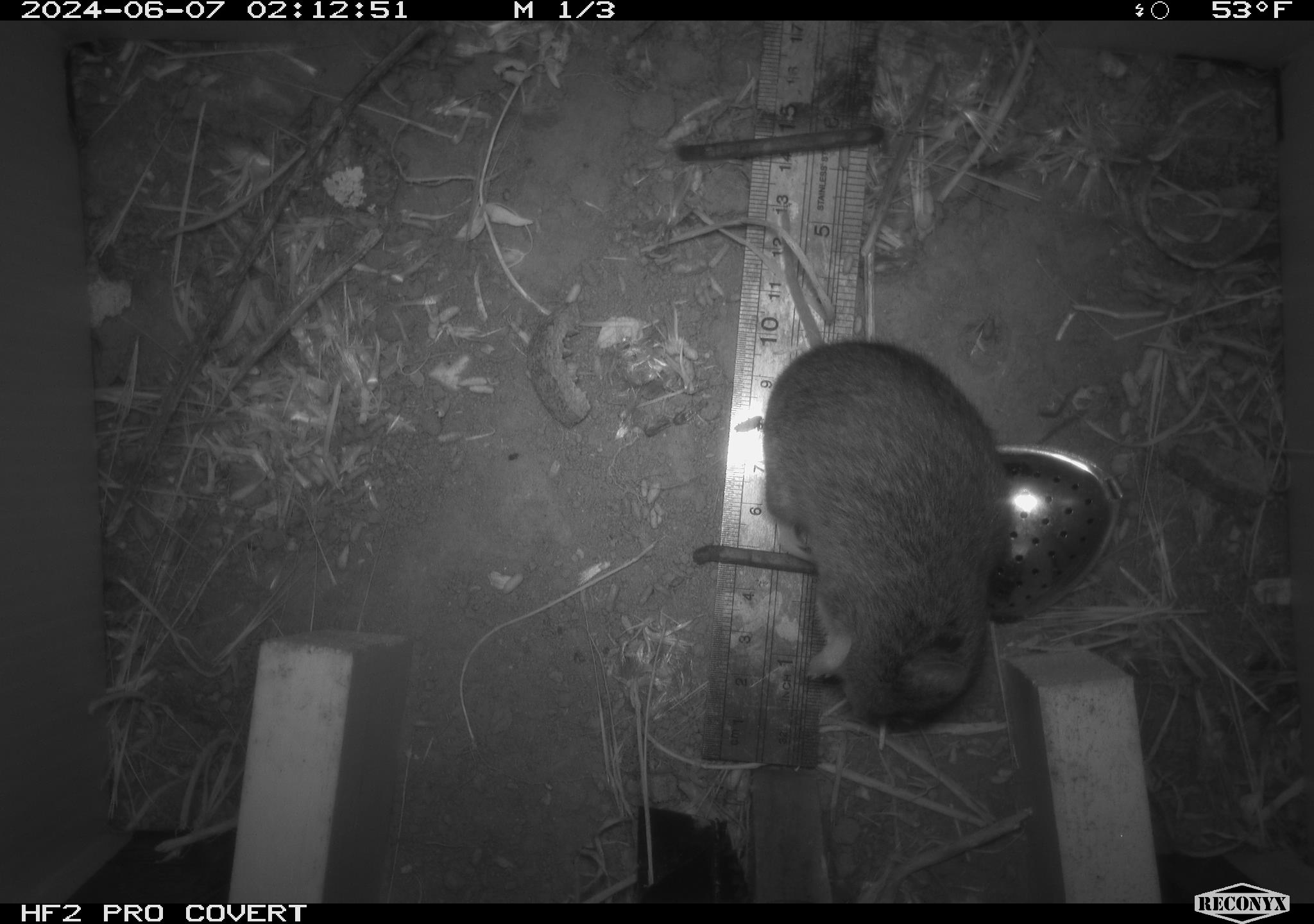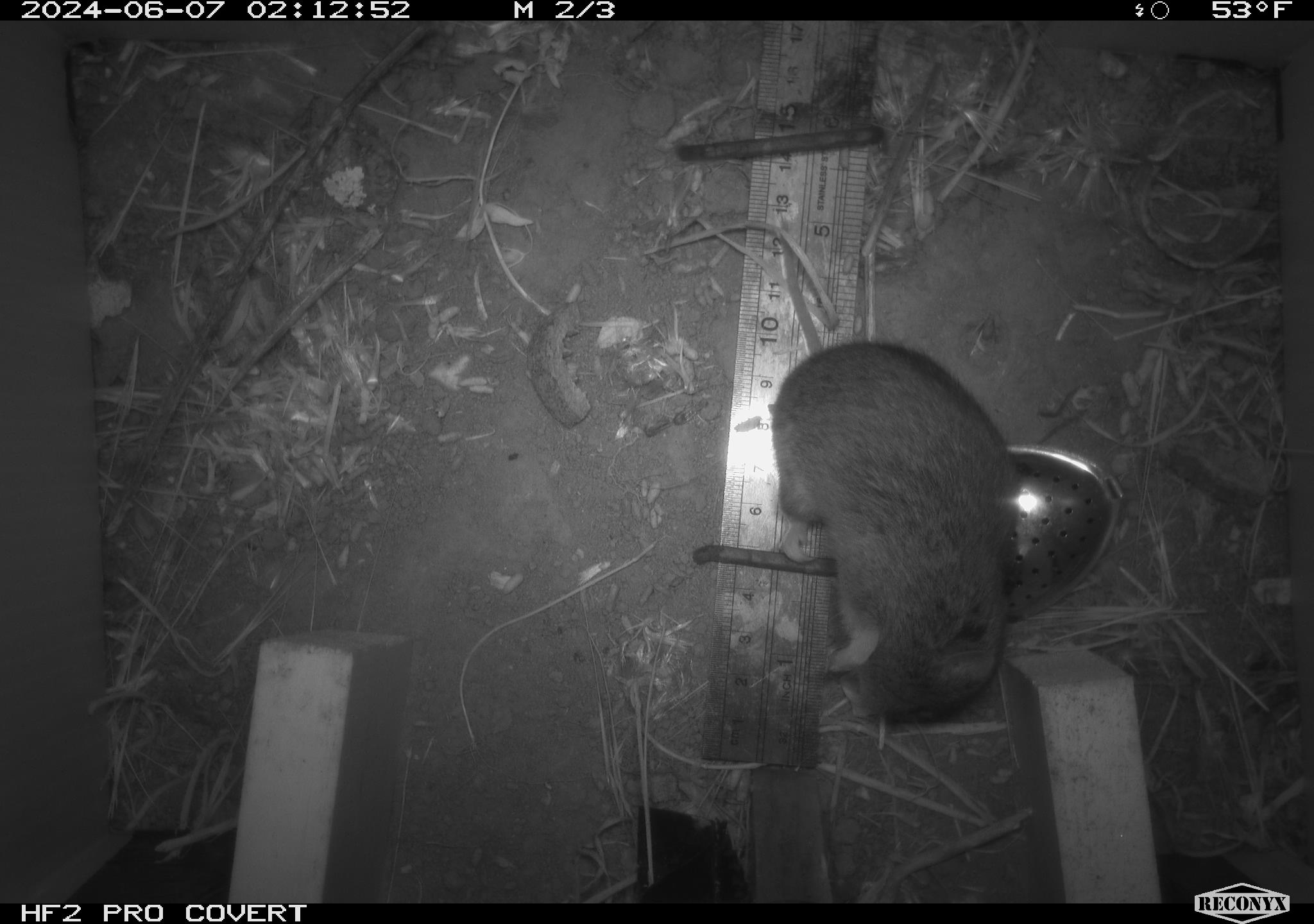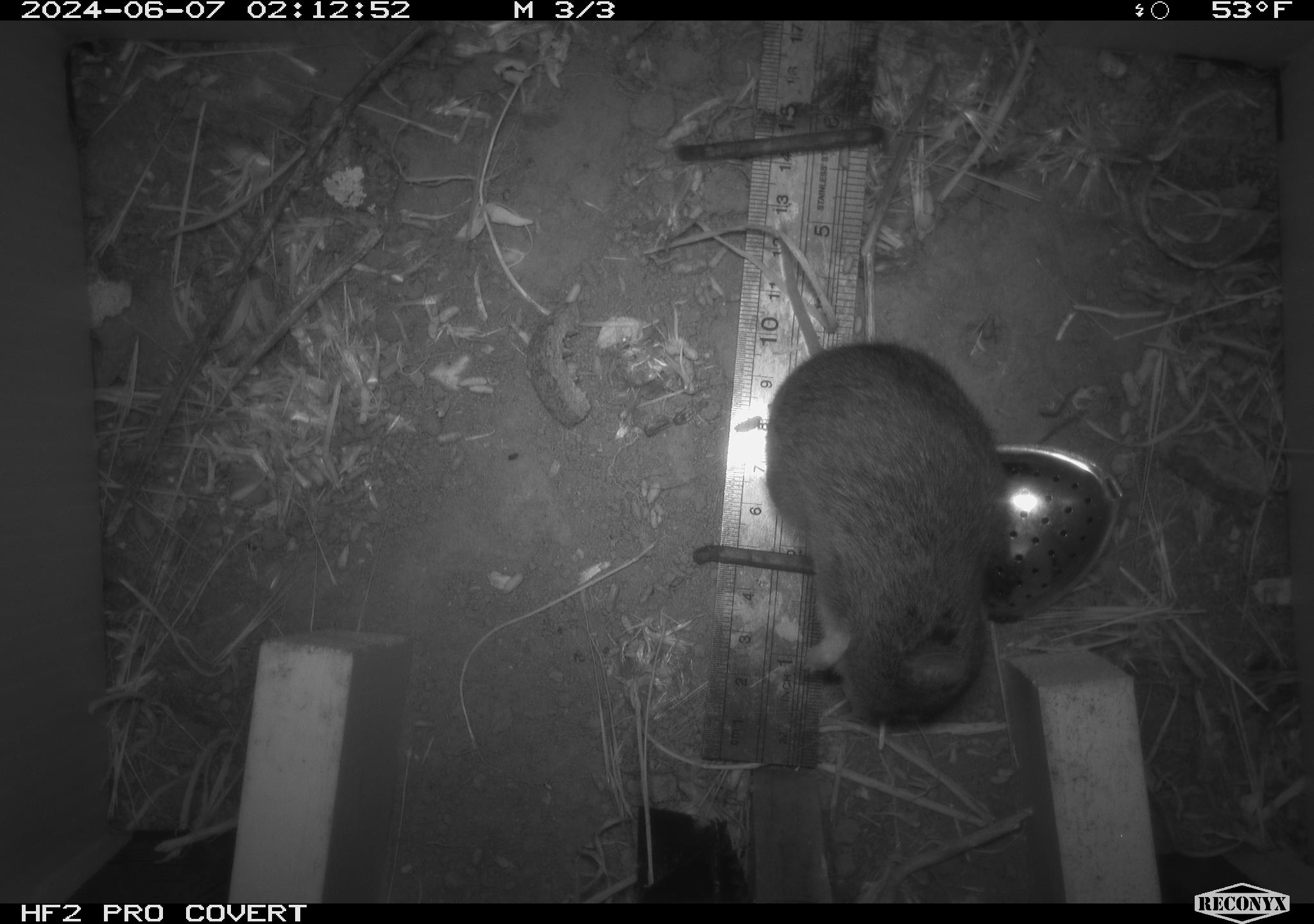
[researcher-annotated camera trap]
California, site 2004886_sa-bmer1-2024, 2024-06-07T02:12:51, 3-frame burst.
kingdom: Animalia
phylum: Chordata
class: Mammalia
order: Rodentia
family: Cricetidae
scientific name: Arvicolinae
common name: voles, lemmings, and muskrats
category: arvicolinae subfamily